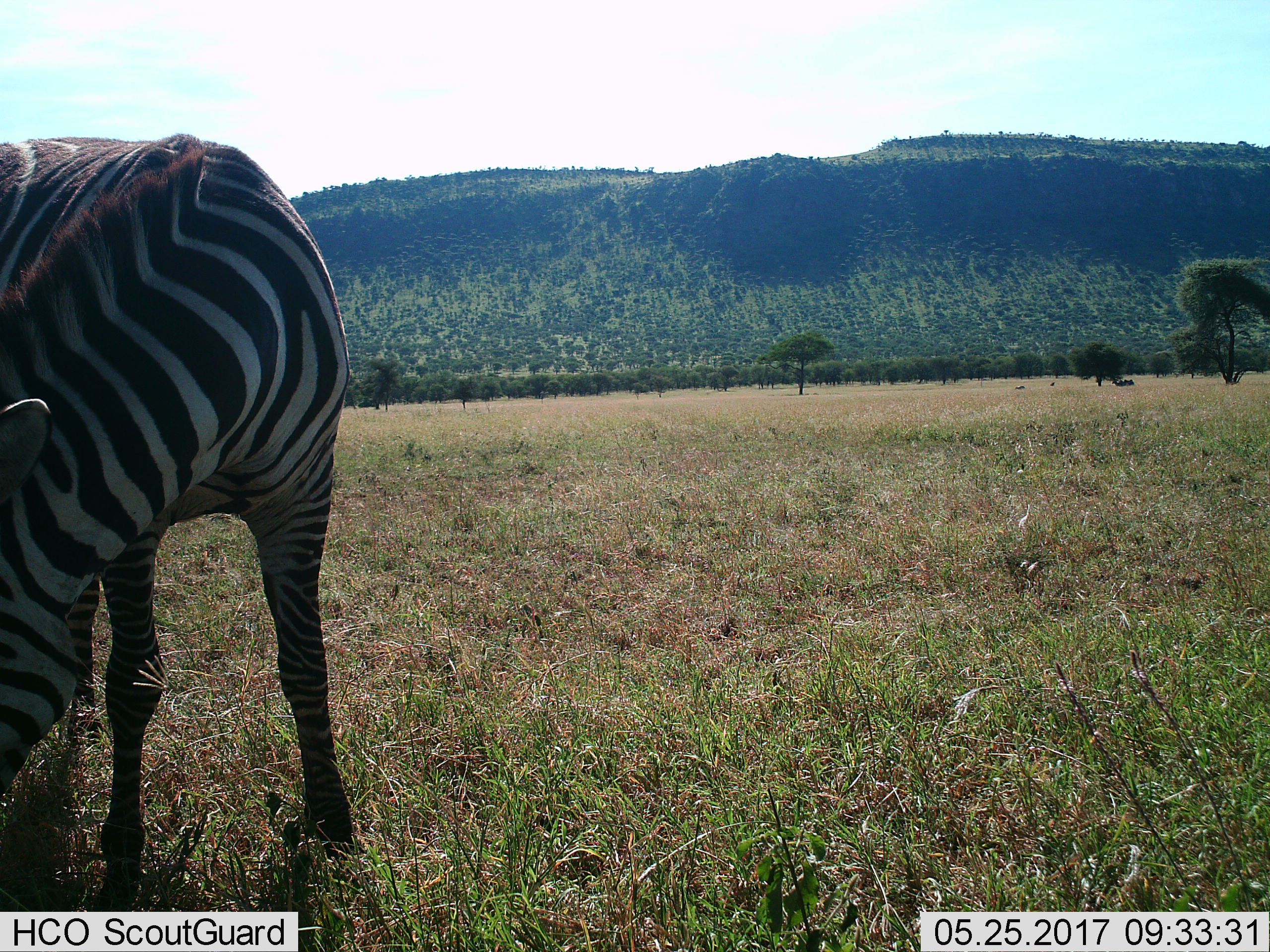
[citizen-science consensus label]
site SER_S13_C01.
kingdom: Animalia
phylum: Chordata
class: Mammalia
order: Perissodactyla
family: Equidae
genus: Equus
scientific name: Equus quagga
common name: plains zebra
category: zebraplains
Zebraplains (plains zebra) (Equus quagga), count 1. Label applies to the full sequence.